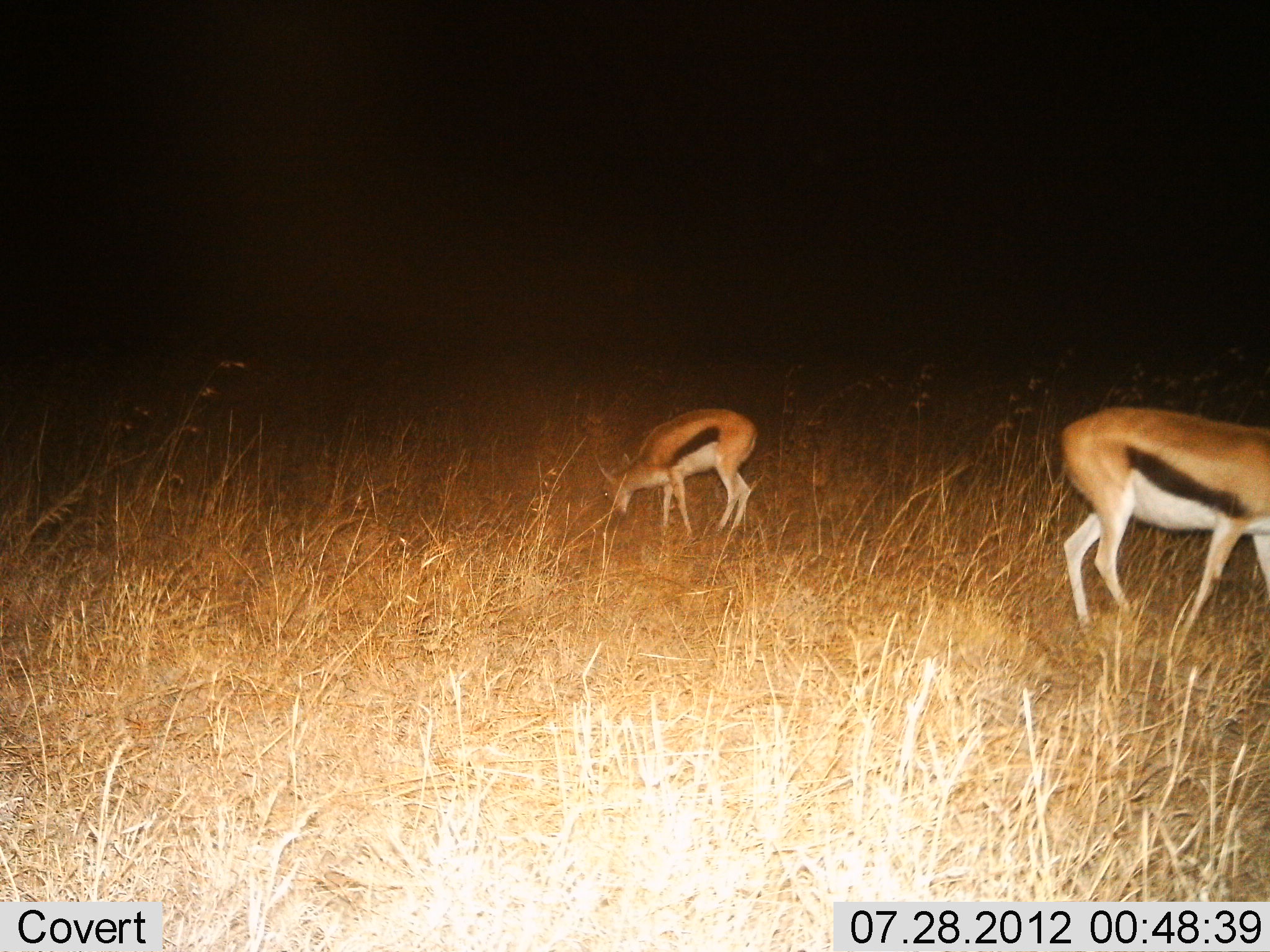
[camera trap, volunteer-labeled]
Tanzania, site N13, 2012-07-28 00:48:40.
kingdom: Animalia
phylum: Chordata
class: Mammalia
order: Artiodactyla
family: Bovidae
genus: Eudorcas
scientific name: Eudorcas thomsonii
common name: thomson's gazelle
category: gazellethomsons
Gazellethomsons (thomson's gazelle) (Eudorcas thomsonii), count 2. Behavior (volunteer vote fractions): standing 30%, resting 0%, moving 20%, interacting 0%. Young present (vote fraction): 10%. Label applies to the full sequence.